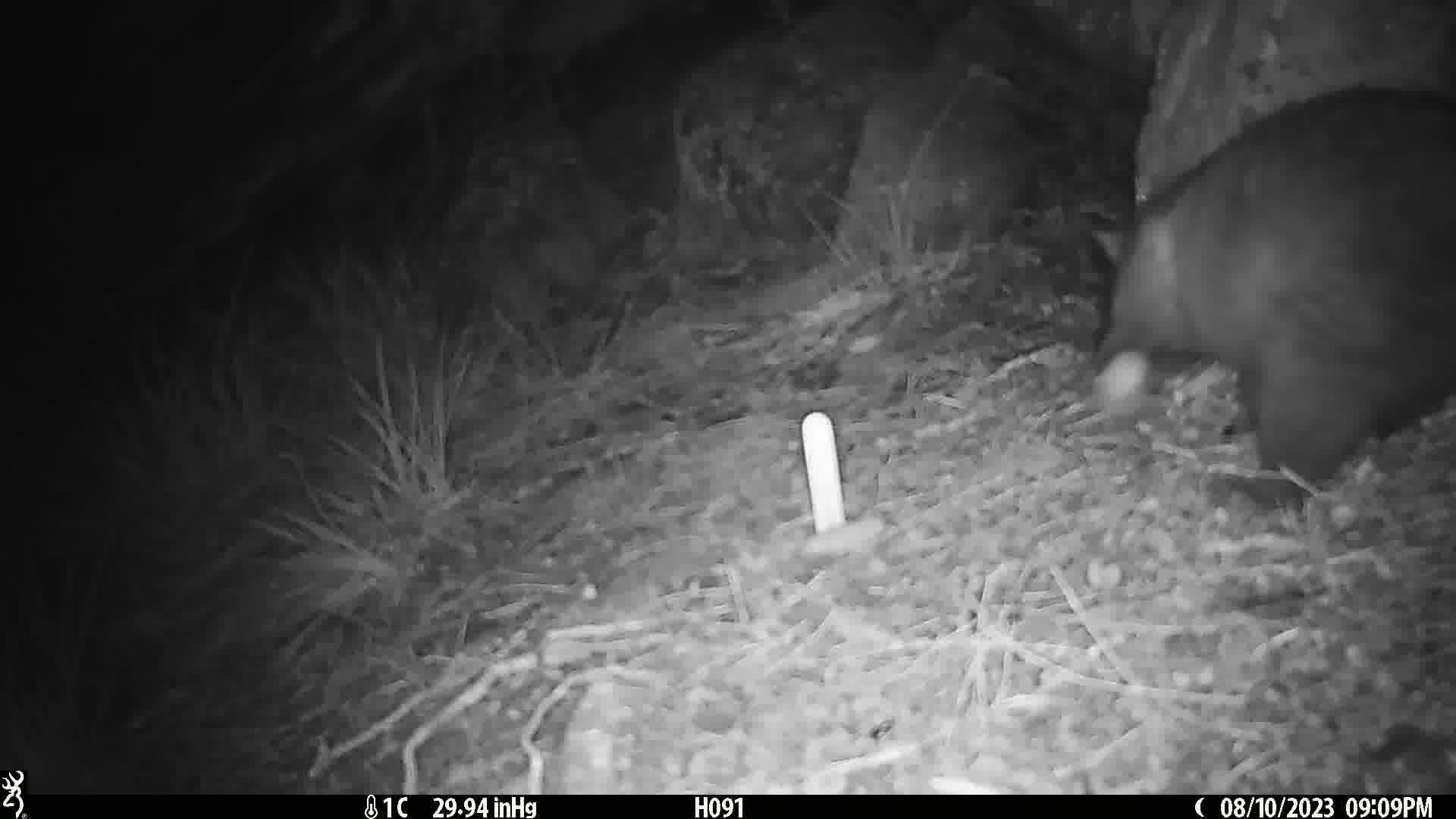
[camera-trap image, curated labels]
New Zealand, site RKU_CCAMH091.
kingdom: Animalia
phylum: Chordata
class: Mammalia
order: Diprotodontia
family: Phalangeridae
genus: Trichosurus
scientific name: Trichosurus vulpecula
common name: common brushtail possum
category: possum